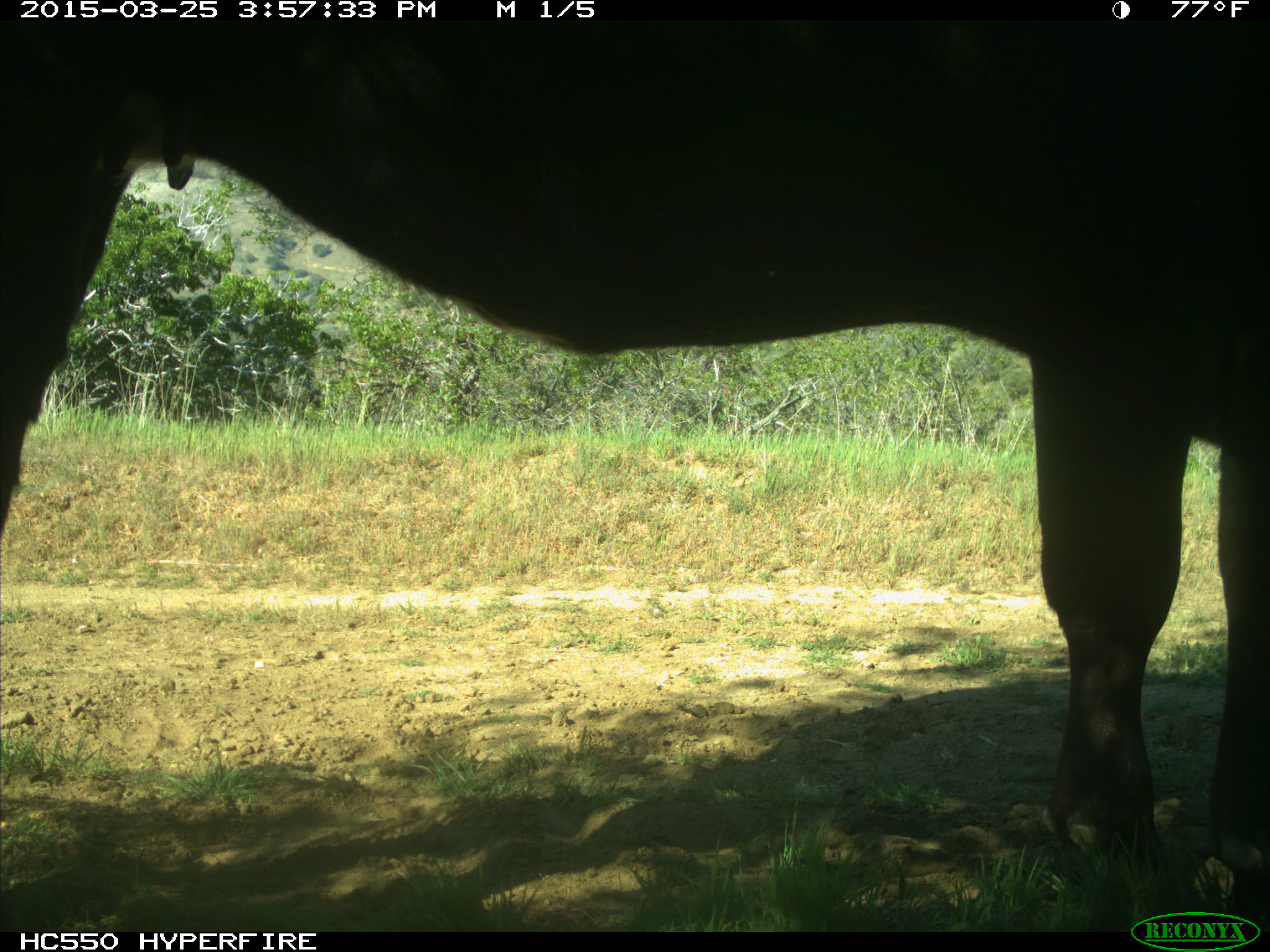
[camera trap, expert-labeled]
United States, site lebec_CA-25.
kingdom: Animalia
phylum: Chordata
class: Mammalia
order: Artiodactyla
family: Bovidae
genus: Bos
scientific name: Bos taurus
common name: domestic cow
Bos taurus (domestic cow).